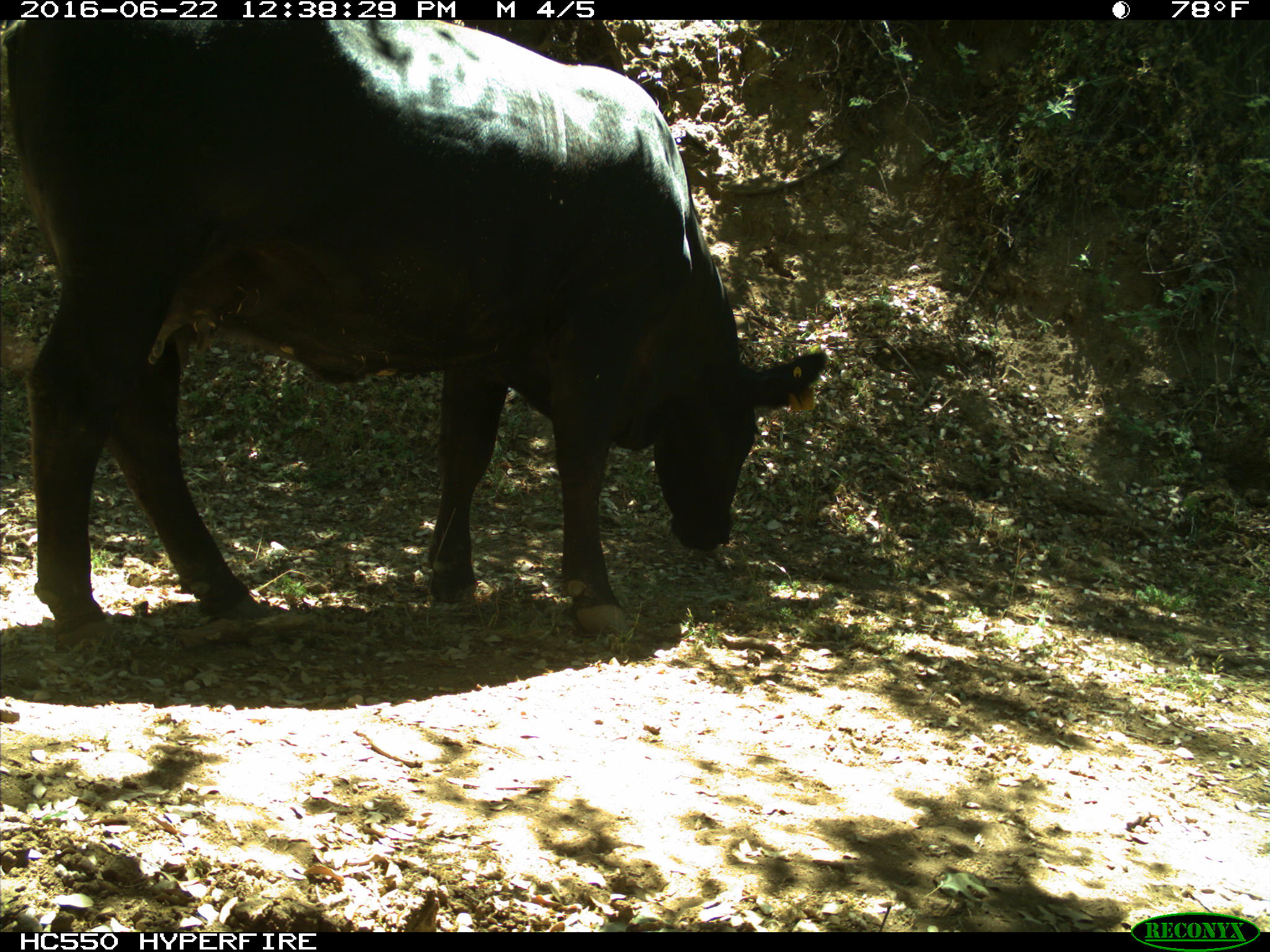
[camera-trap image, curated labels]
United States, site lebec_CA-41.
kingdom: Animalia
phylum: Chordata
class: Mammalia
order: Artiodactyla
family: Bovidae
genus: Bos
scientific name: Bos taurus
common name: domestic cow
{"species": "Bos taurus (domestic cow)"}